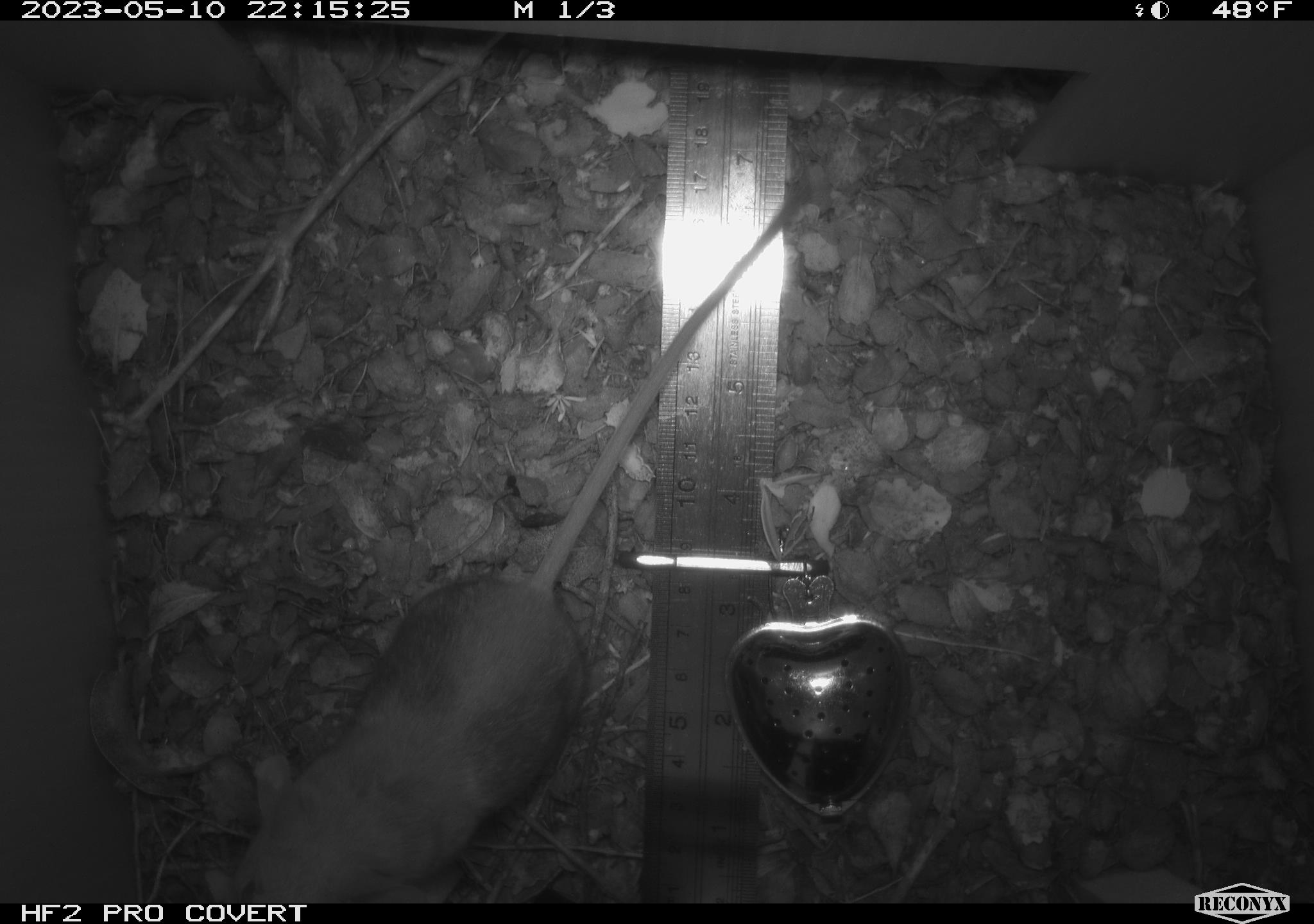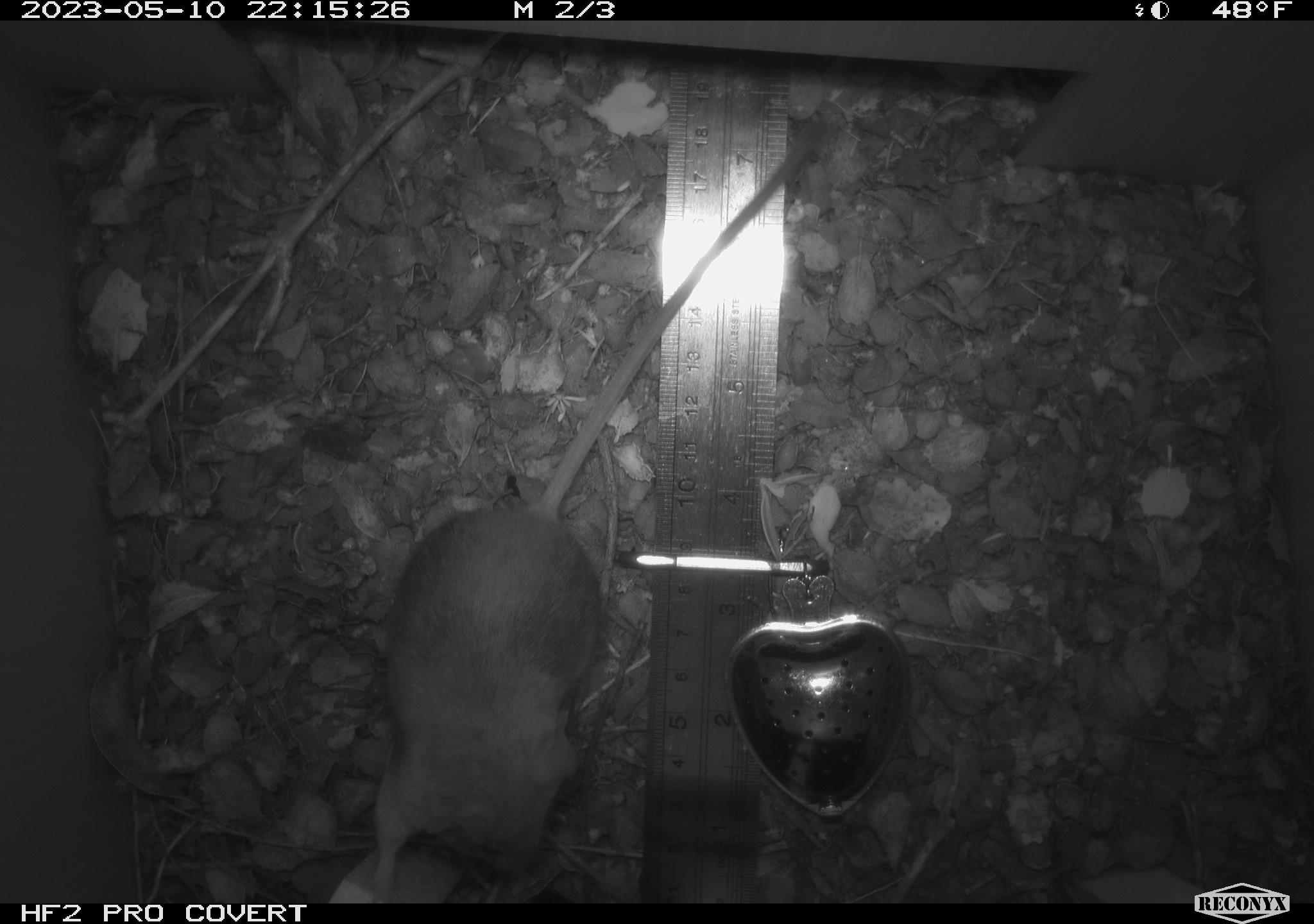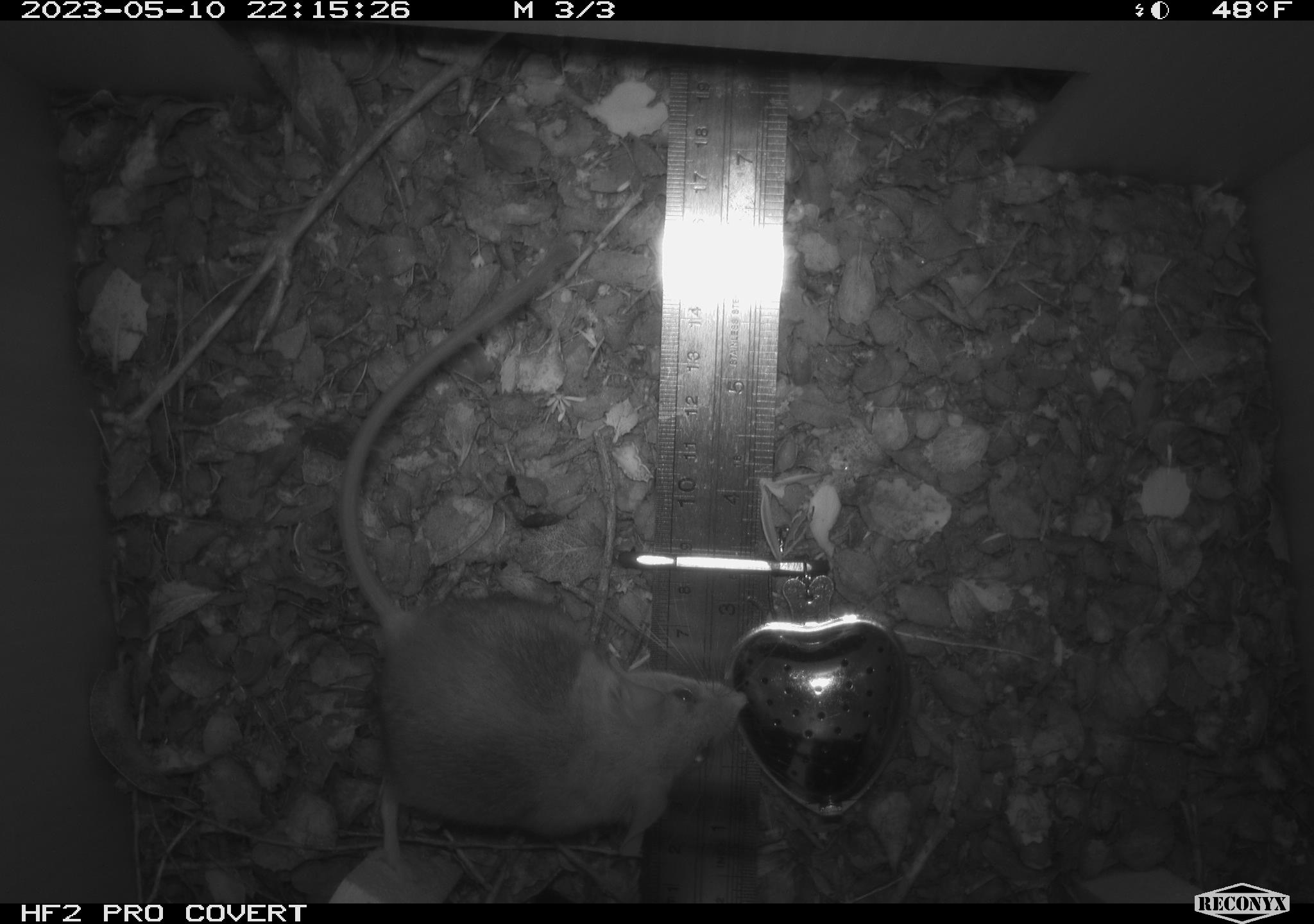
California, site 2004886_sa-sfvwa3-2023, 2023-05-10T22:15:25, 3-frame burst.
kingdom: Animalia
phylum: Chordata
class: Mammalia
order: Rodentia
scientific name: Rodentia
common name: mouse species